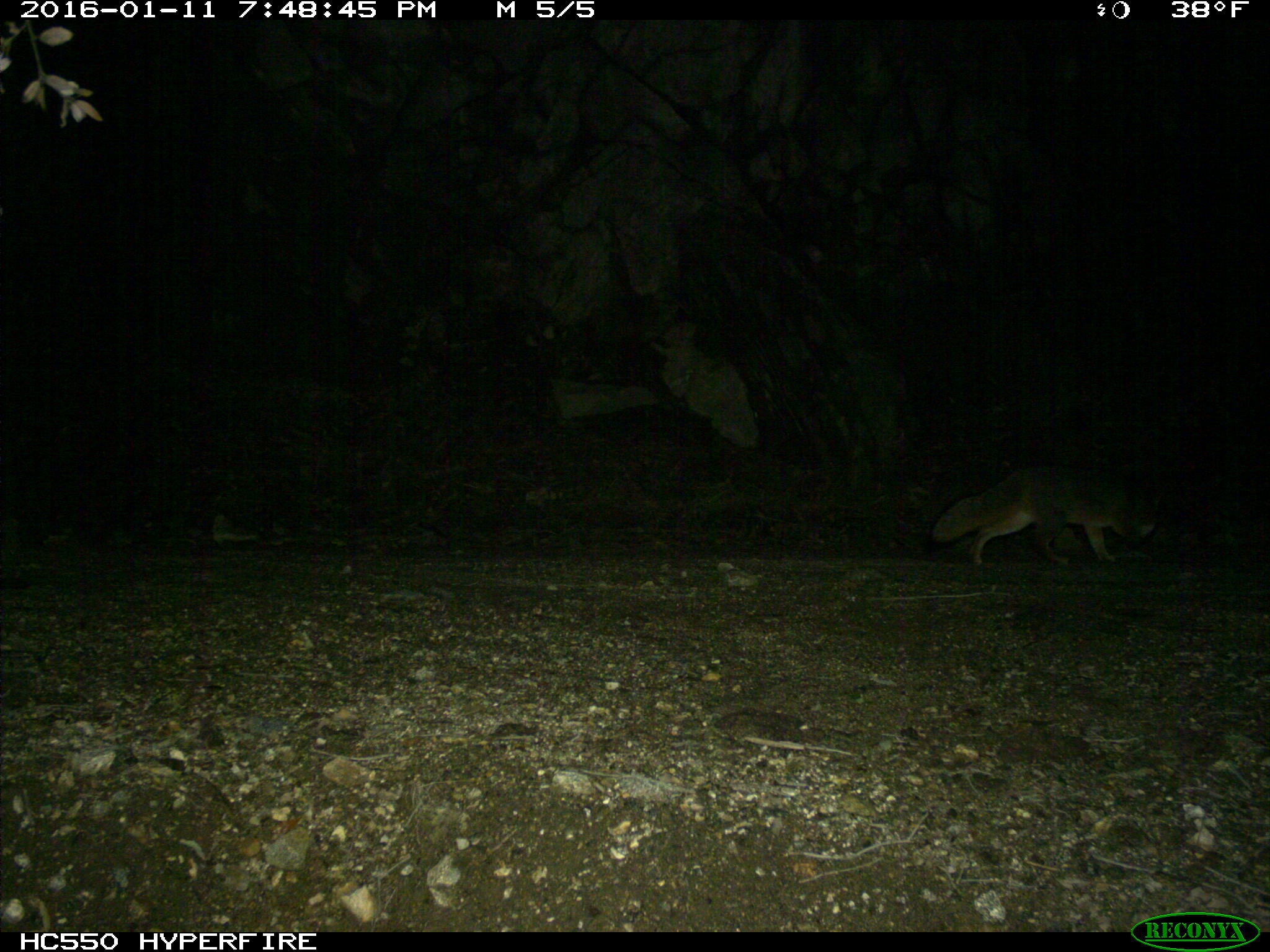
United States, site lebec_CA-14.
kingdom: Animalia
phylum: Chordata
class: Mammalia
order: Carnivora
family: Canidae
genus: Urocyon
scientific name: Urocyon cinereoargenteus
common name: gray fox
Urocyon cinereoargenteus (gray fox).